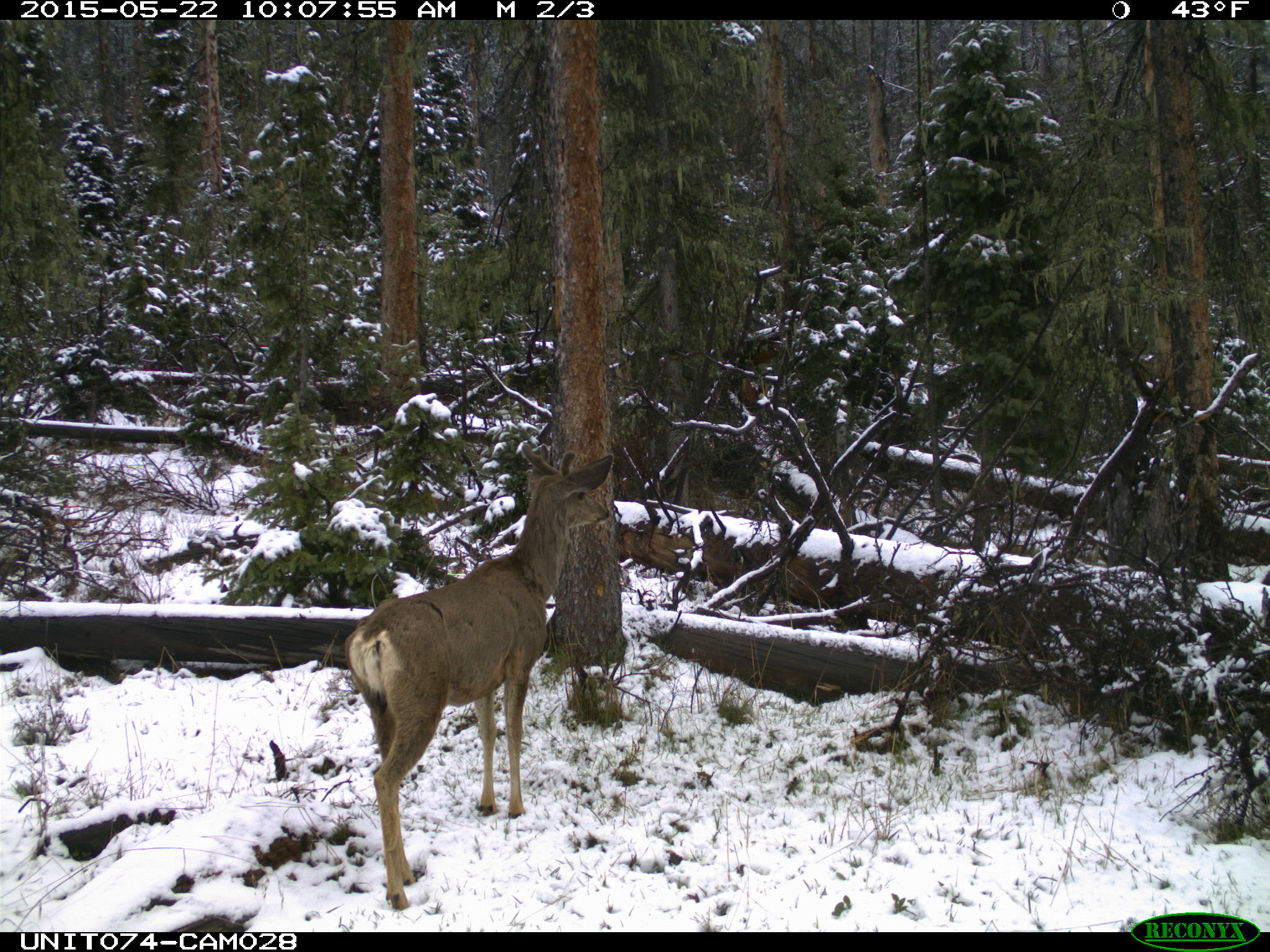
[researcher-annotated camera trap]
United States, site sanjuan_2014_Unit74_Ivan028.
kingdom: Animalia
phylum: Chordata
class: Mammalia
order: Artiodactyla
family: Cervidae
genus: Odocoileus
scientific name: Odocoileus hemionus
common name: mule deer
Odocoileus hemionus (mule deer).